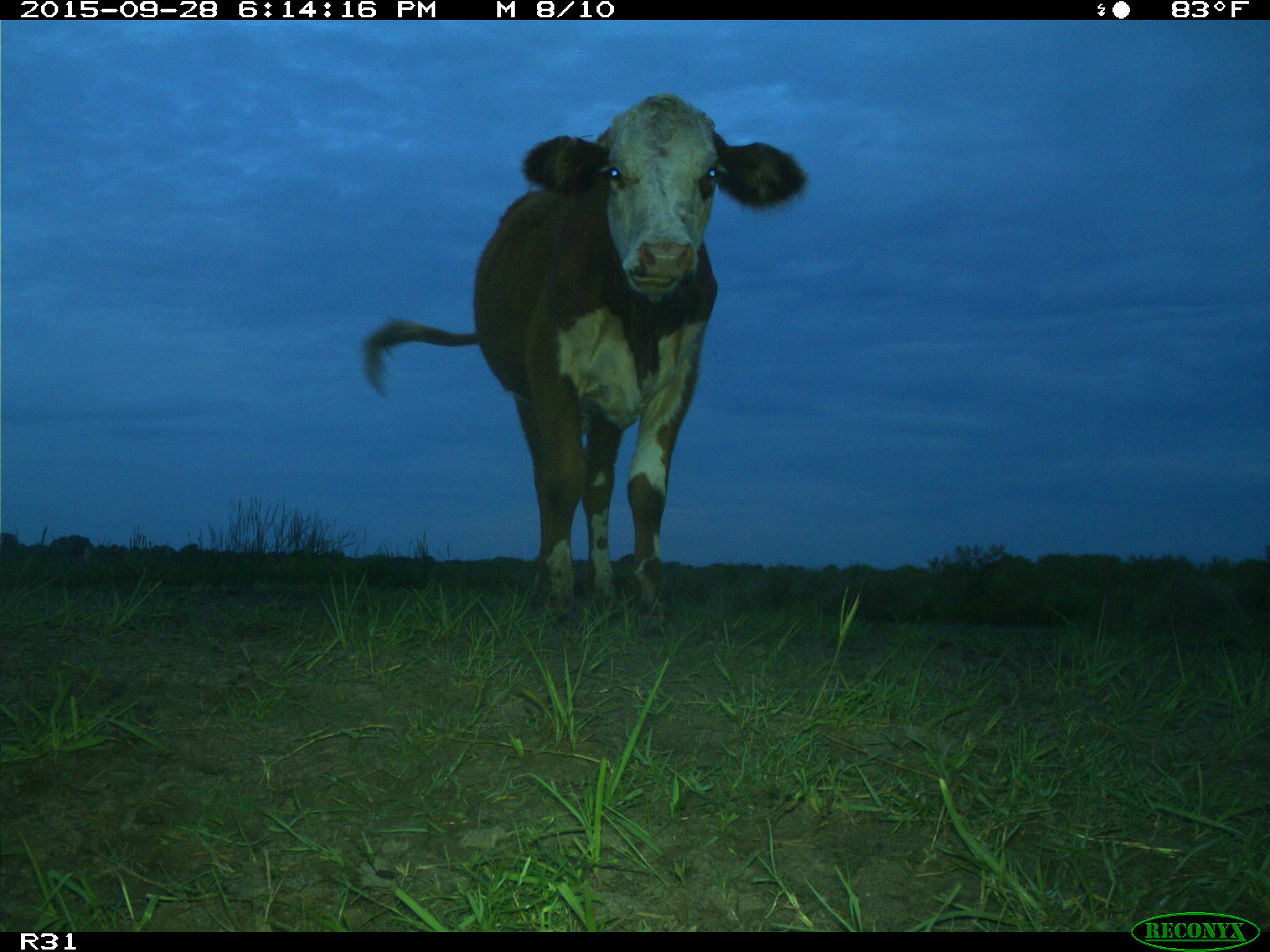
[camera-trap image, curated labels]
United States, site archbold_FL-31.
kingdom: Animalia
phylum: Chordata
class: Mammalia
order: Artiodactyla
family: Bovidae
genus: Bos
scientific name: Bos taurus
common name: domestic cow